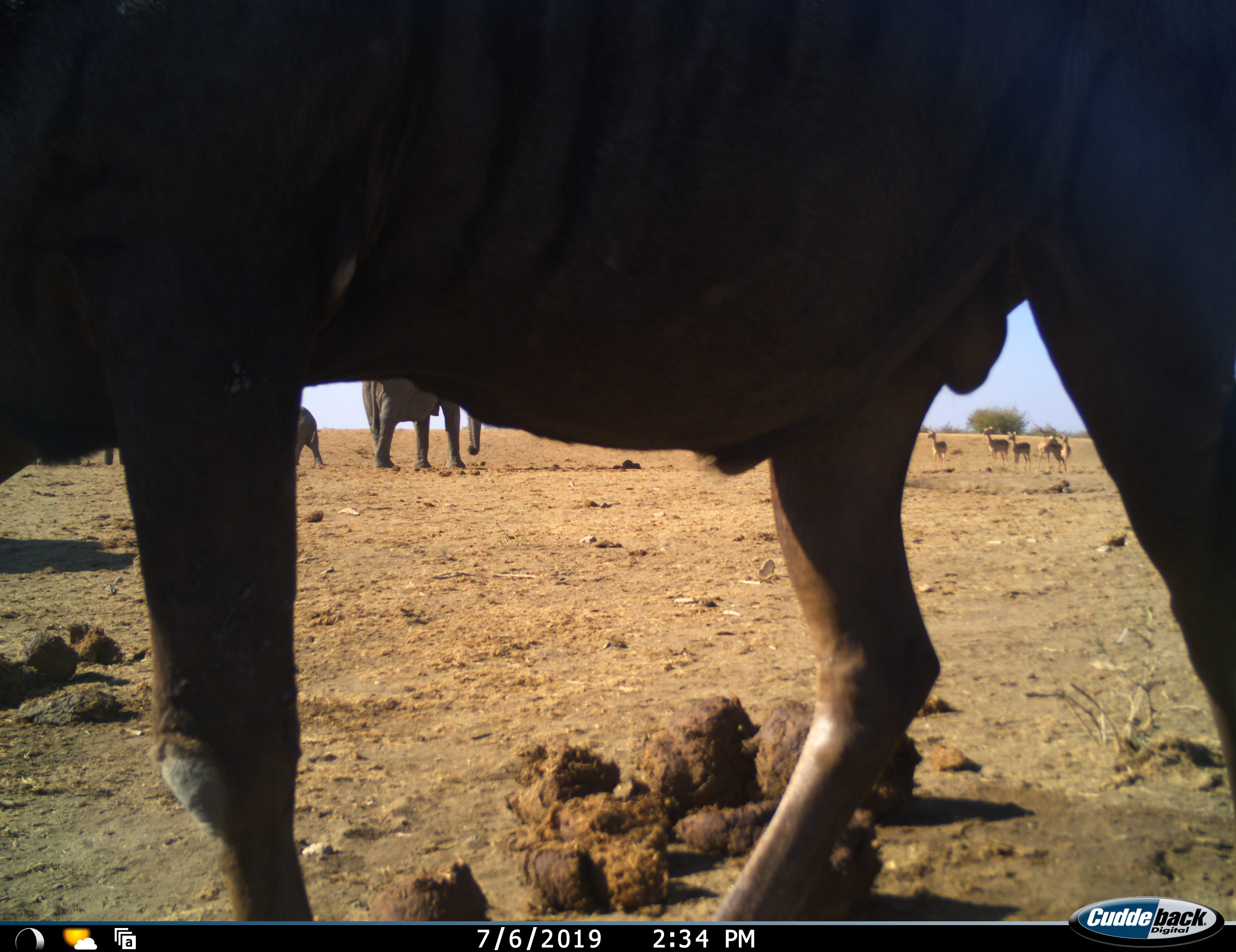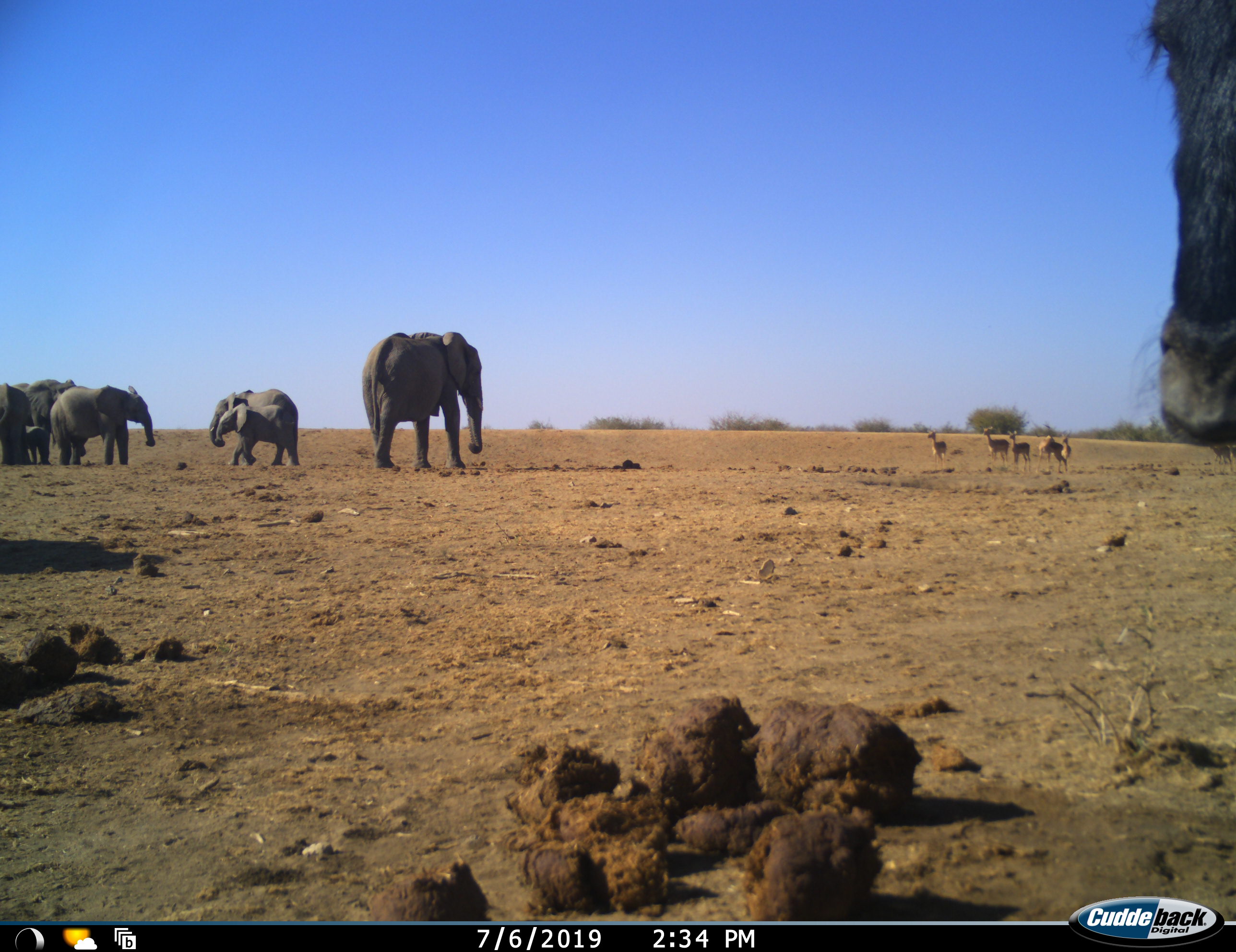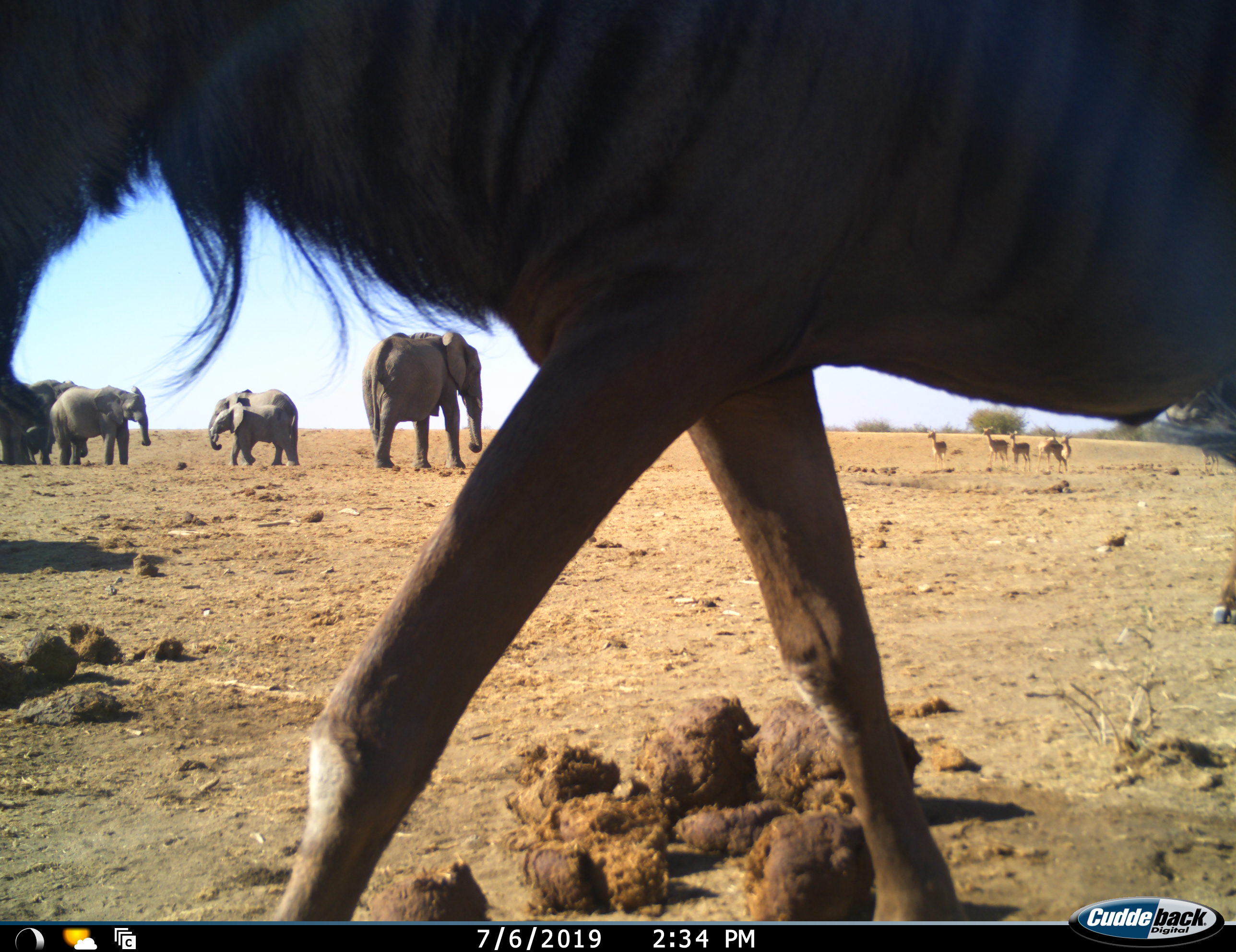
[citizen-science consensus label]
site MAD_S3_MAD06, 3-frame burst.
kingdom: Animalia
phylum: Chordata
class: Mammalia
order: Proboscidea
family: Elephantidae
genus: Loxodonta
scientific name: Loxodonta africana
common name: african bush elephant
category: elephant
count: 7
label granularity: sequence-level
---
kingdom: Animalia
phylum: Chordata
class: Mammalia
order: Artiodactyla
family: Bovidae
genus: Aepyceros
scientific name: Aepyceros melampus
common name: impala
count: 5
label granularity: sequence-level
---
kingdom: Animalia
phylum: Chordata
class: Mammalia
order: Artiodactyla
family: Bovidae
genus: Connochaetes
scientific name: Connochaetes taurinus taurinus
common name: blue wildebeest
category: wildebeestblue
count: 1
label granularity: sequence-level